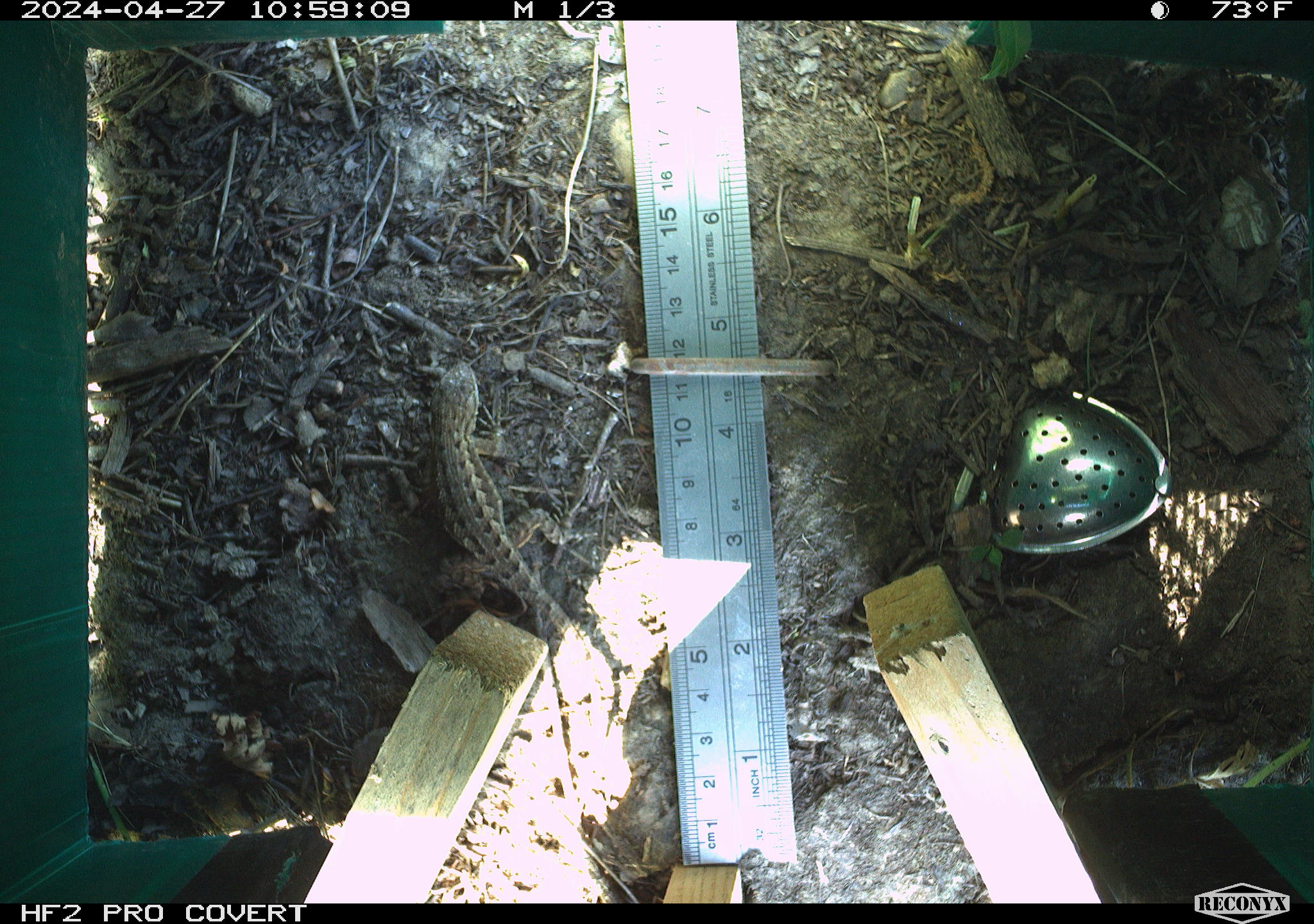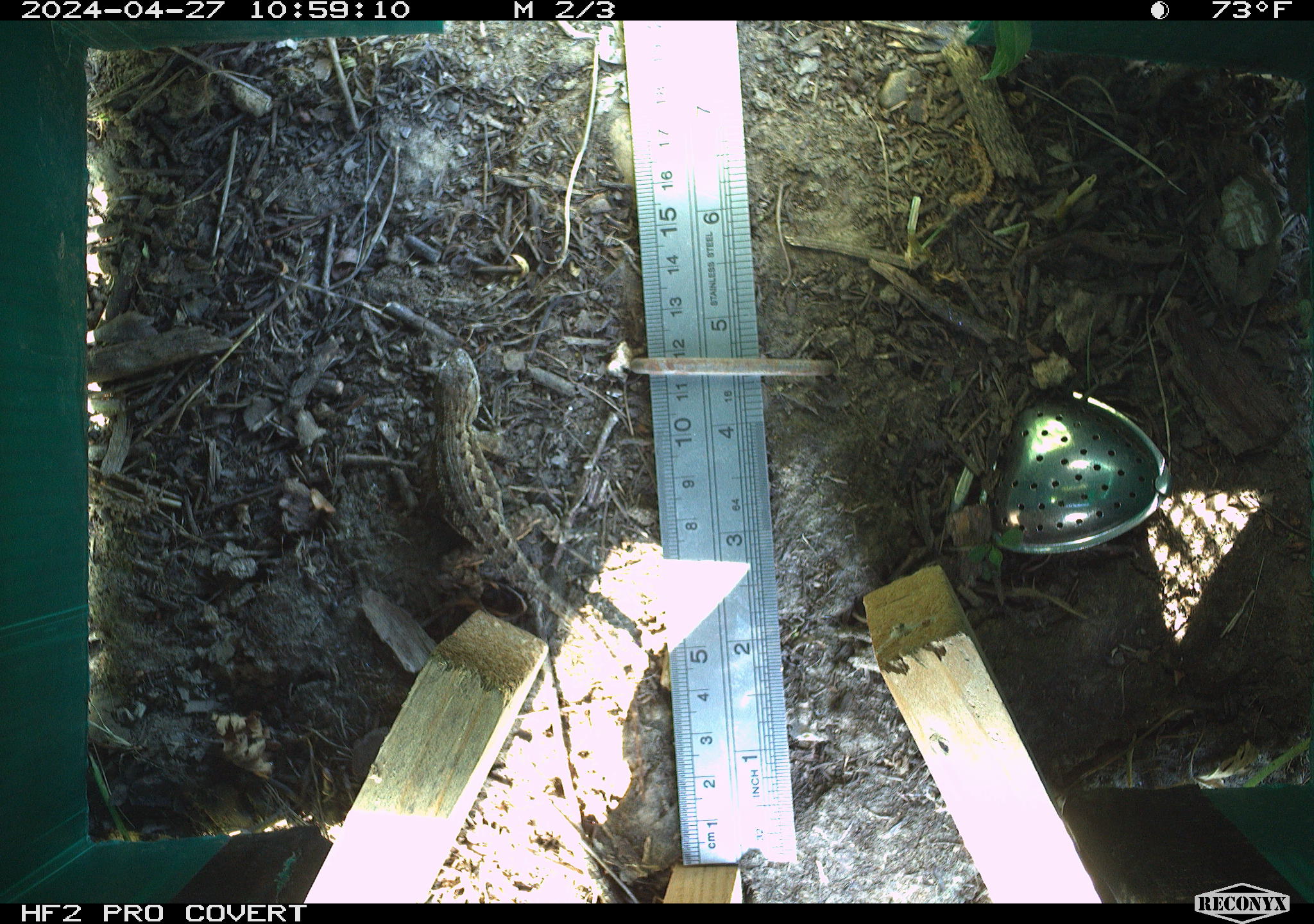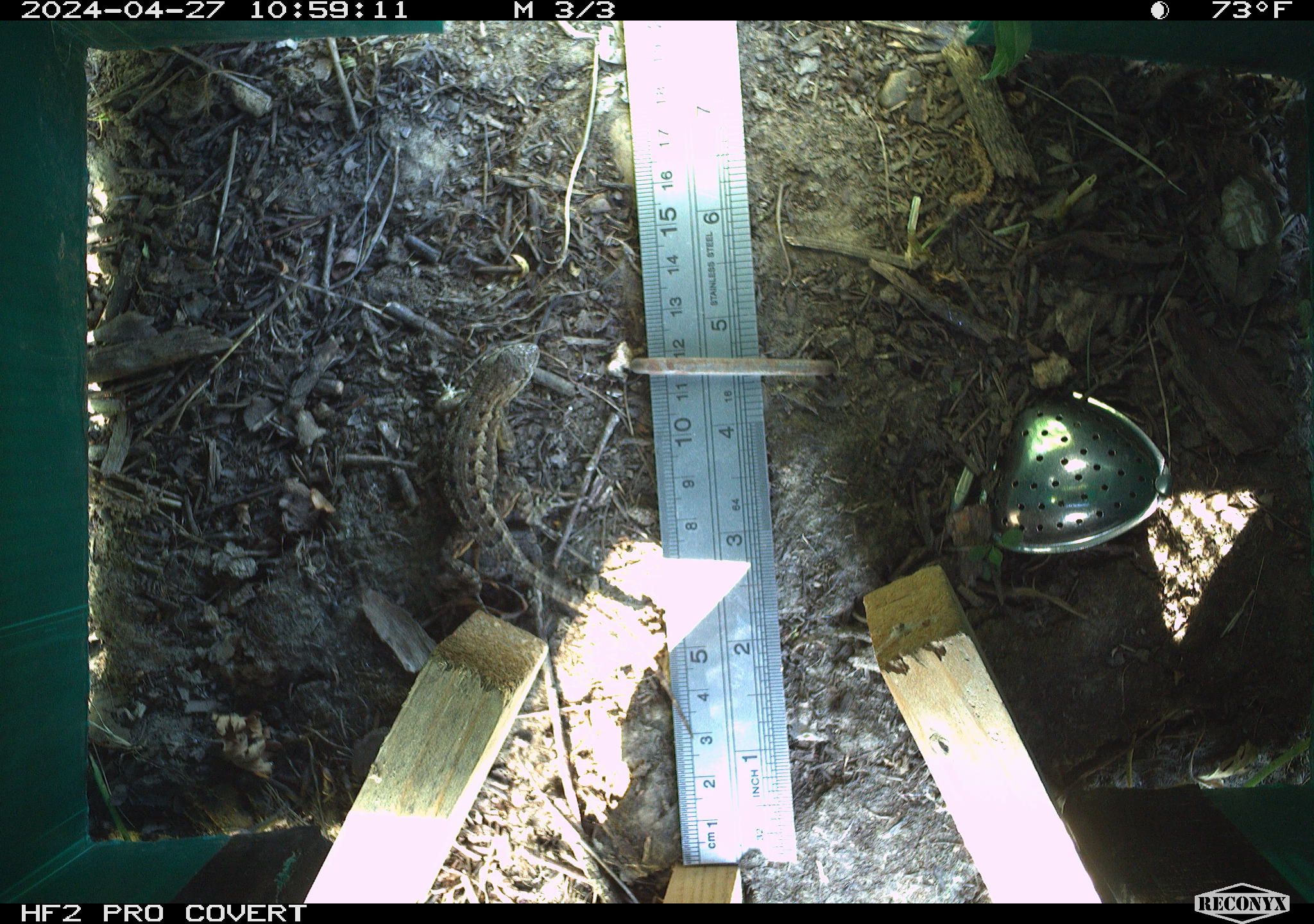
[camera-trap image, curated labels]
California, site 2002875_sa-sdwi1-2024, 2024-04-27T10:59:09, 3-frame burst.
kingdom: Animalia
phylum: Chordata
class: Reptilia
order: Squamata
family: Phrynosomatidae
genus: Sceloporus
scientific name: Sceloporus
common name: spiny lizards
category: sceloporus species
Sceloporus species (spiny lizards) (Sceloporus).